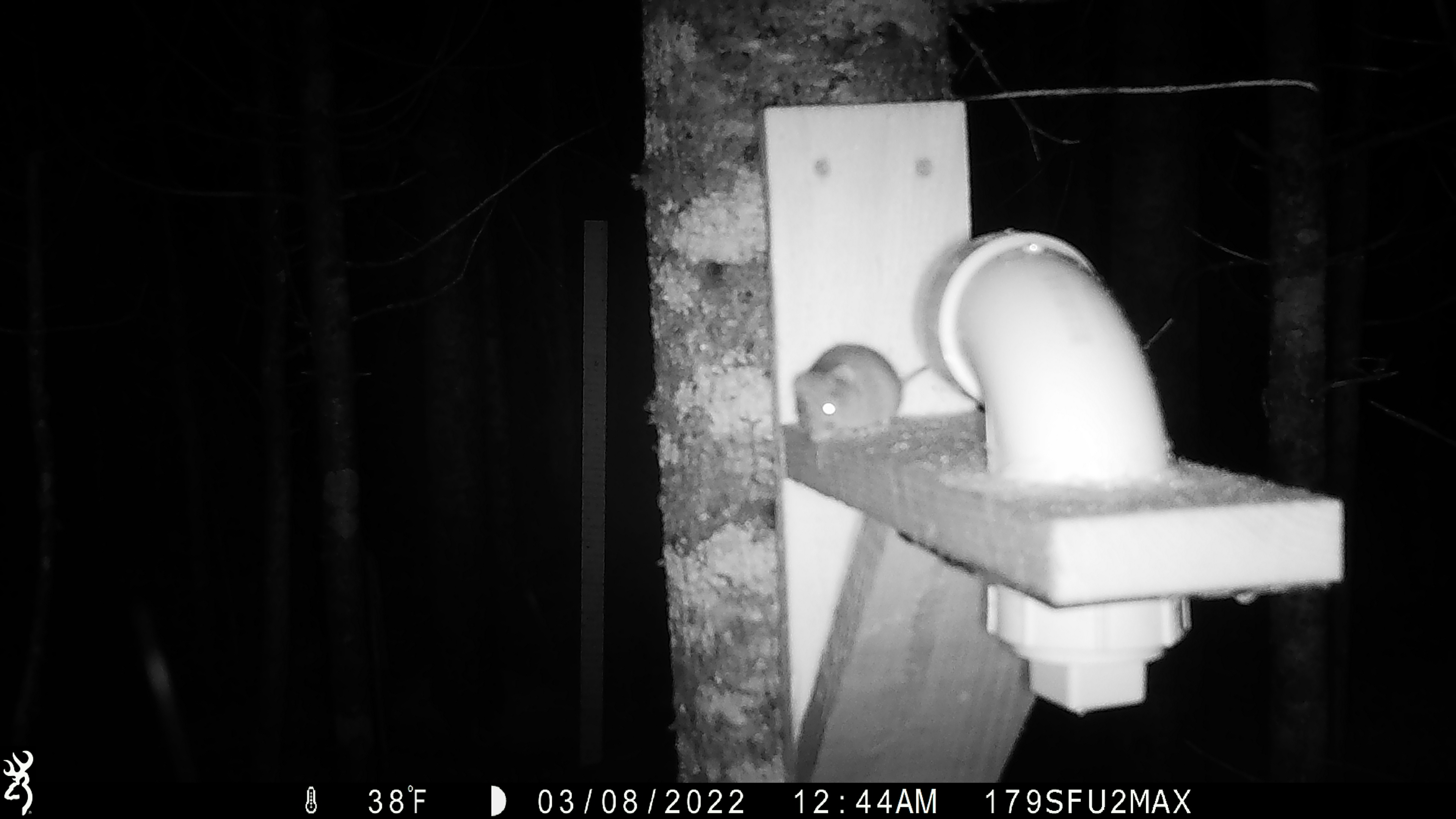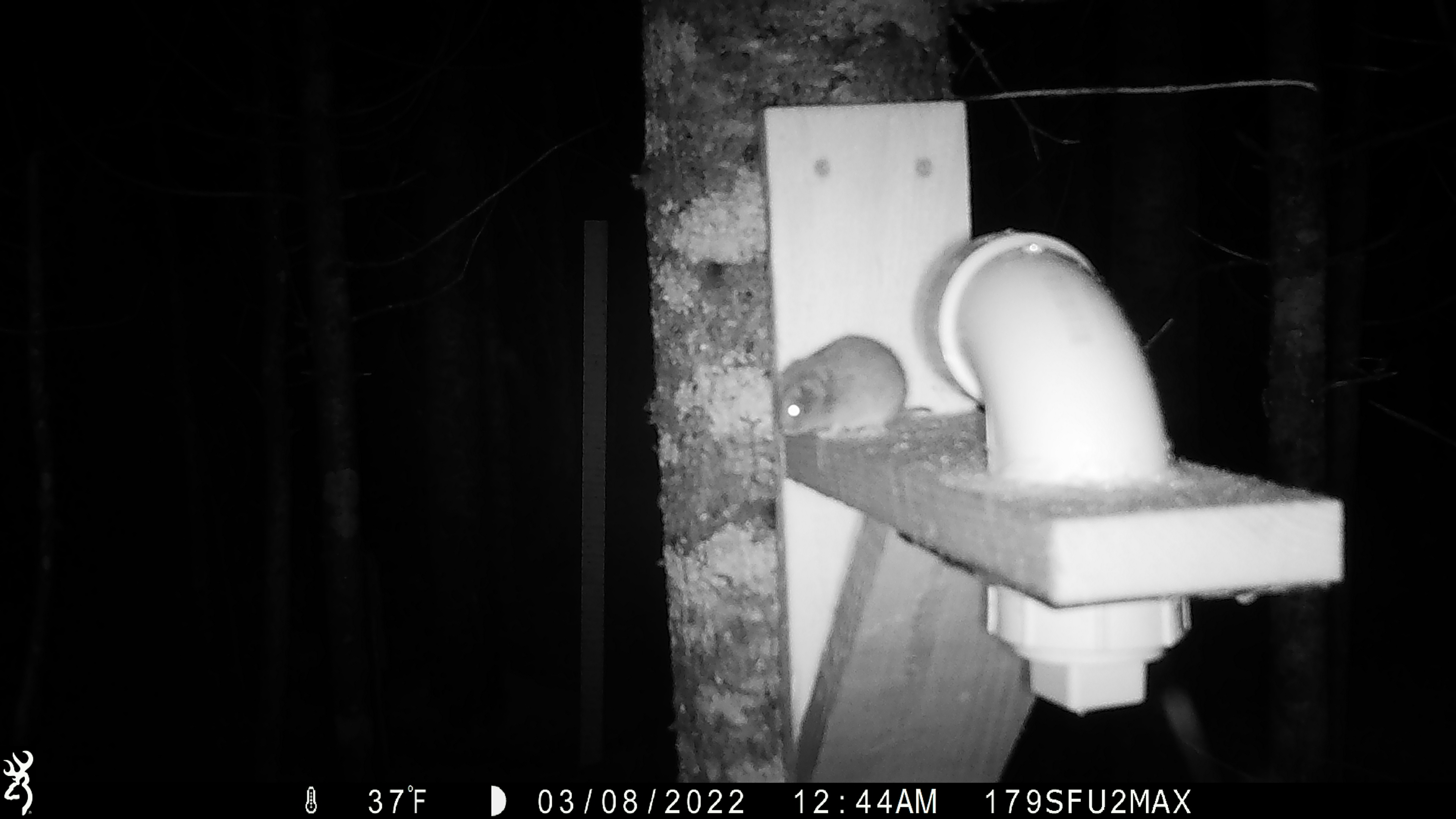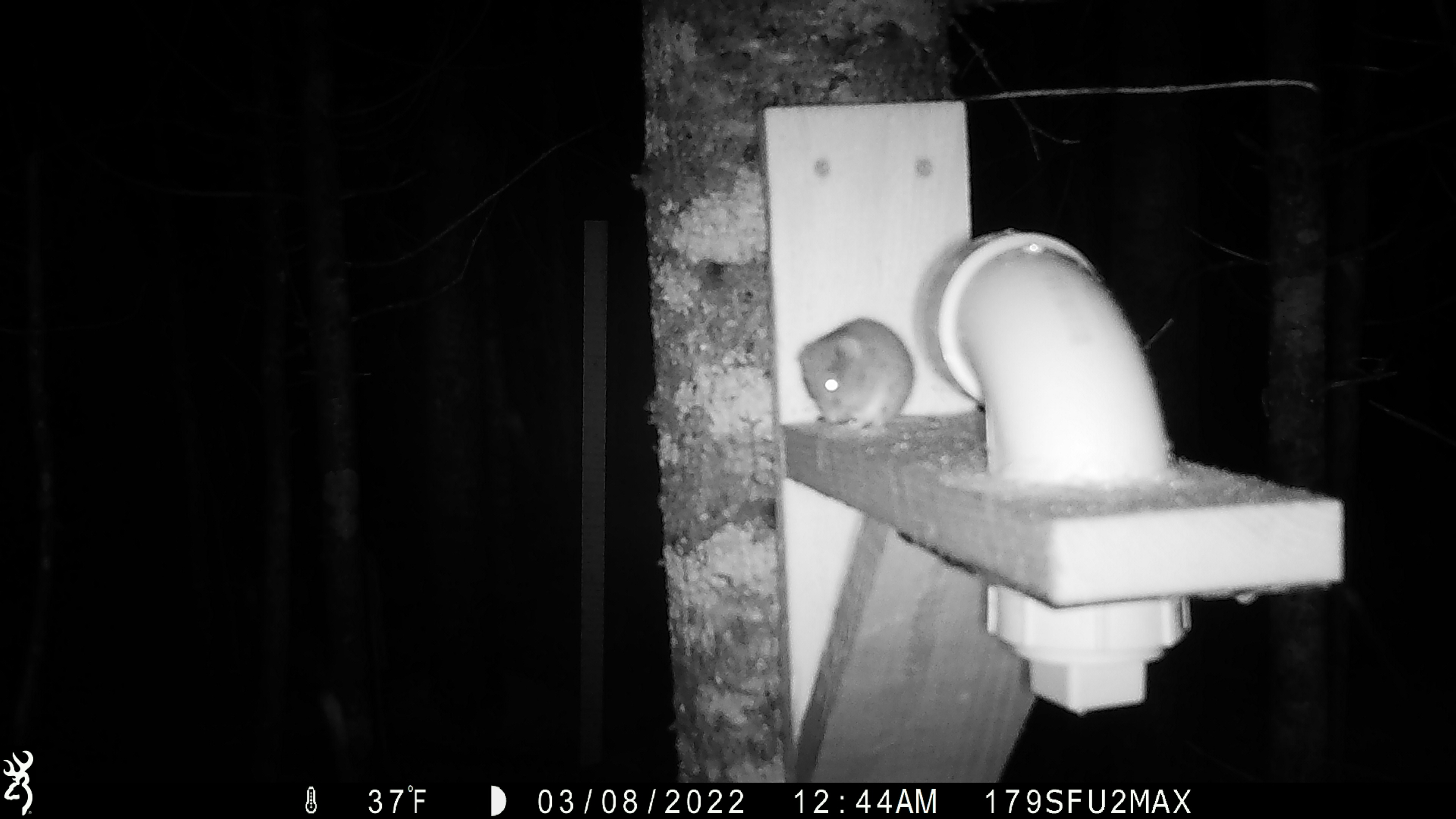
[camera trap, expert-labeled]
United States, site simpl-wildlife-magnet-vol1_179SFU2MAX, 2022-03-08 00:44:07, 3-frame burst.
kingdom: Animalia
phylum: Chordata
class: Mammalia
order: Rodentia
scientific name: Rodentia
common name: mouse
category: mouse sp.